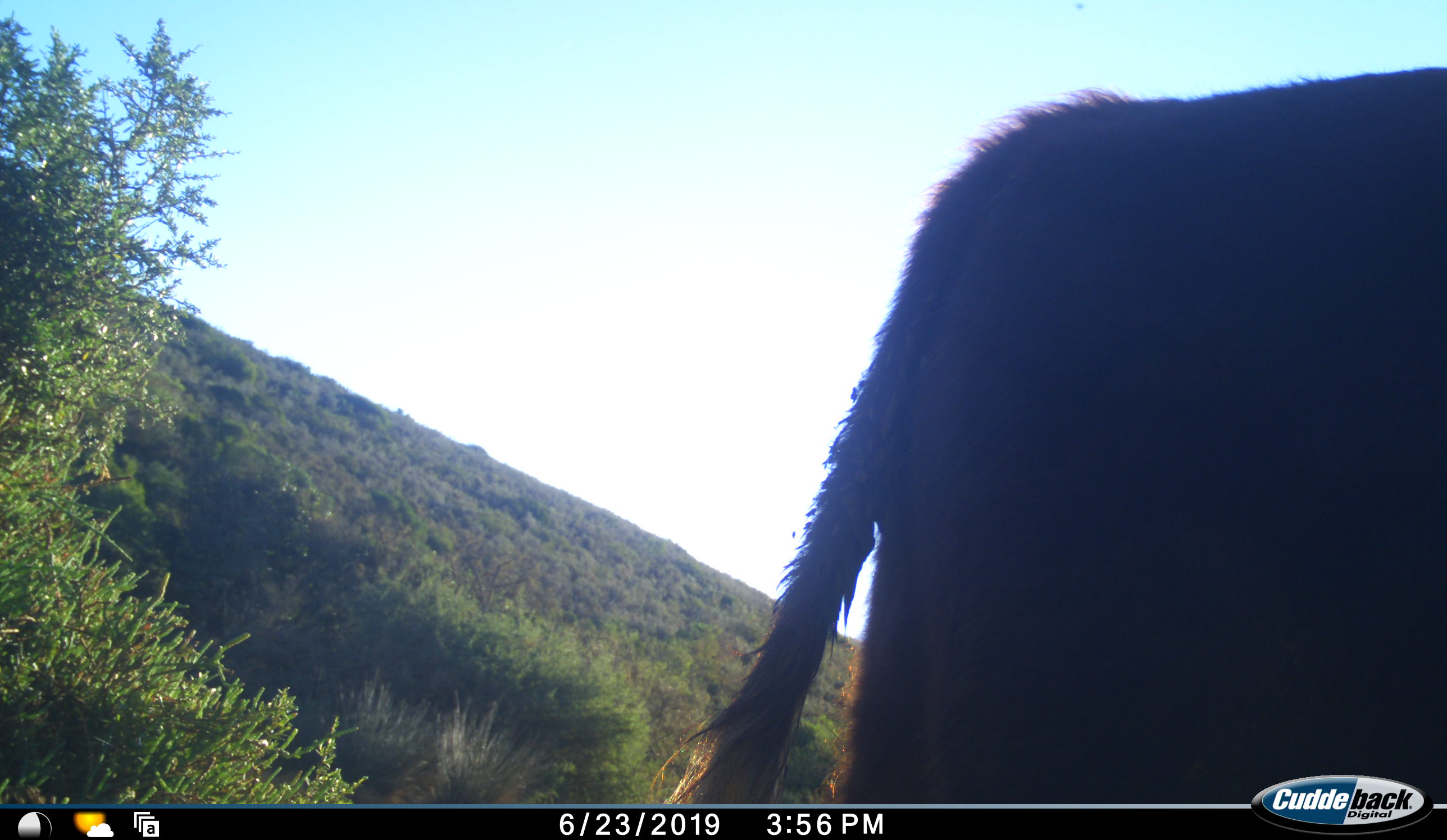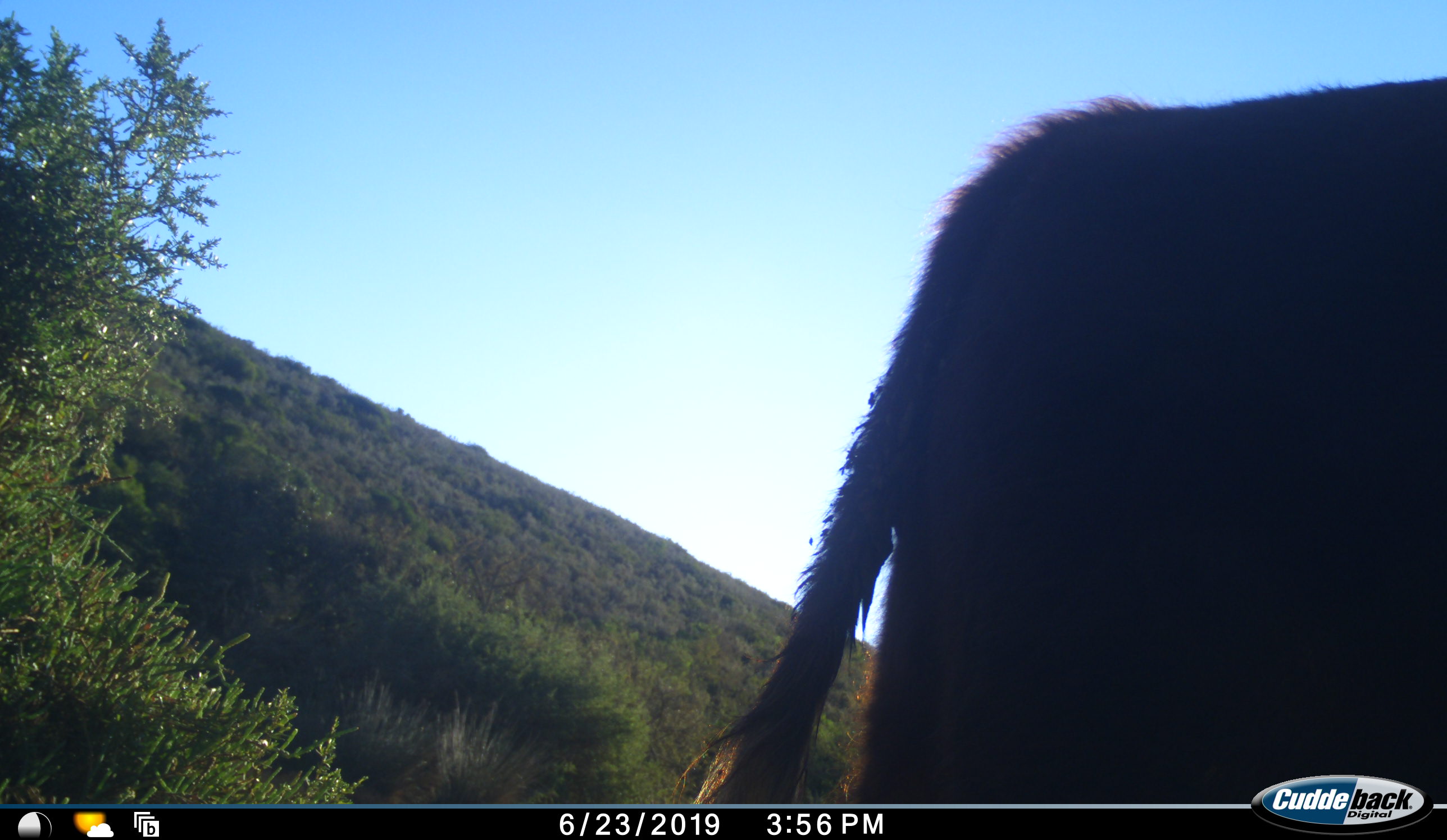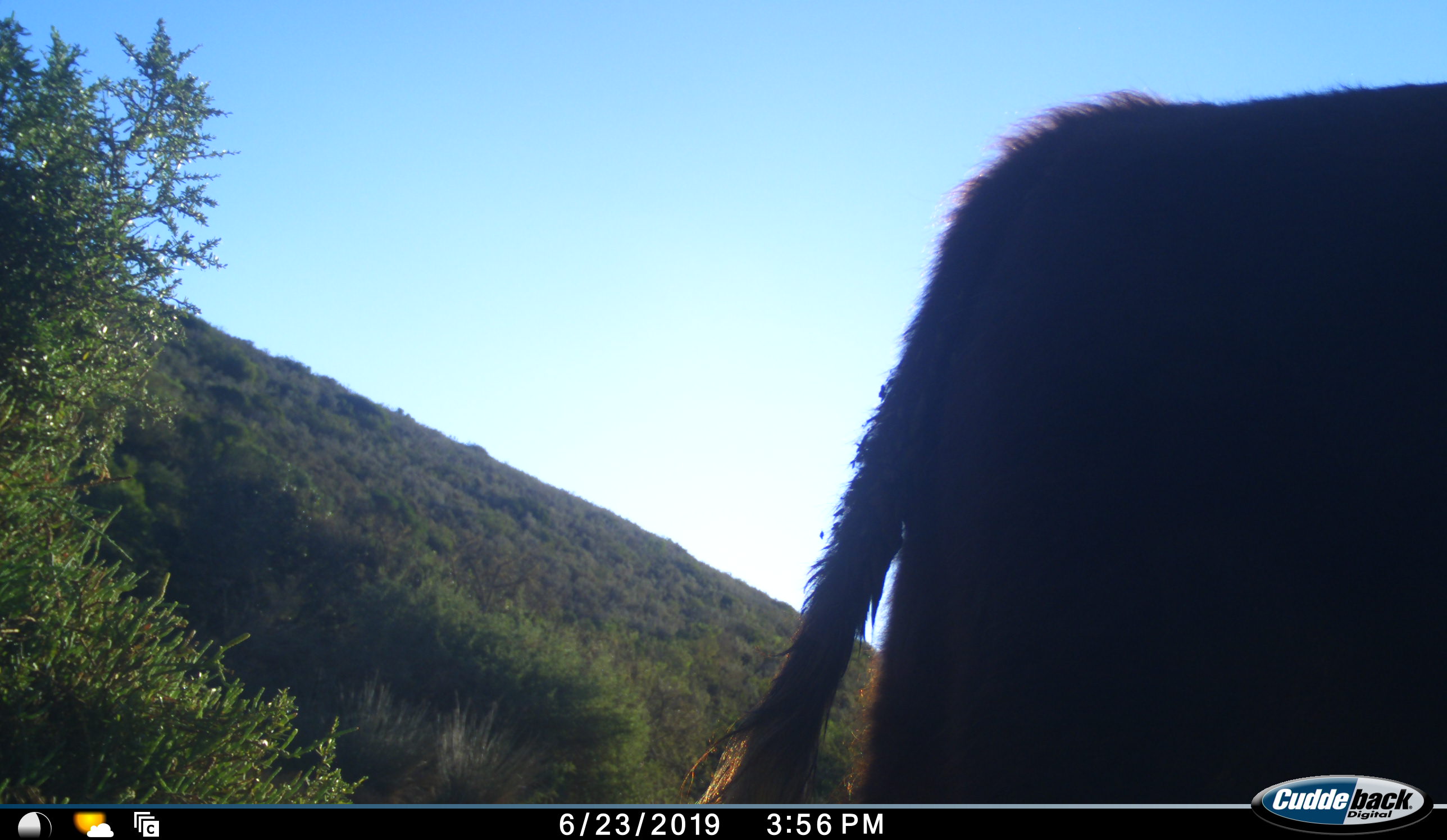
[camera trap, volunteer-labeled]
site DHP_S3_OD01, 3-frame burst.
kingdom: Animalia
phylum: Chordata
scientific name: Vertebrata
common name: domestic animal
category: domesticanimal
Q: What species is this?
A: Domesticanimal (domestic animal) (Vertebrata).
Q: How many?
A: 1.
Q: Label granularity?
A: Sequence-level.